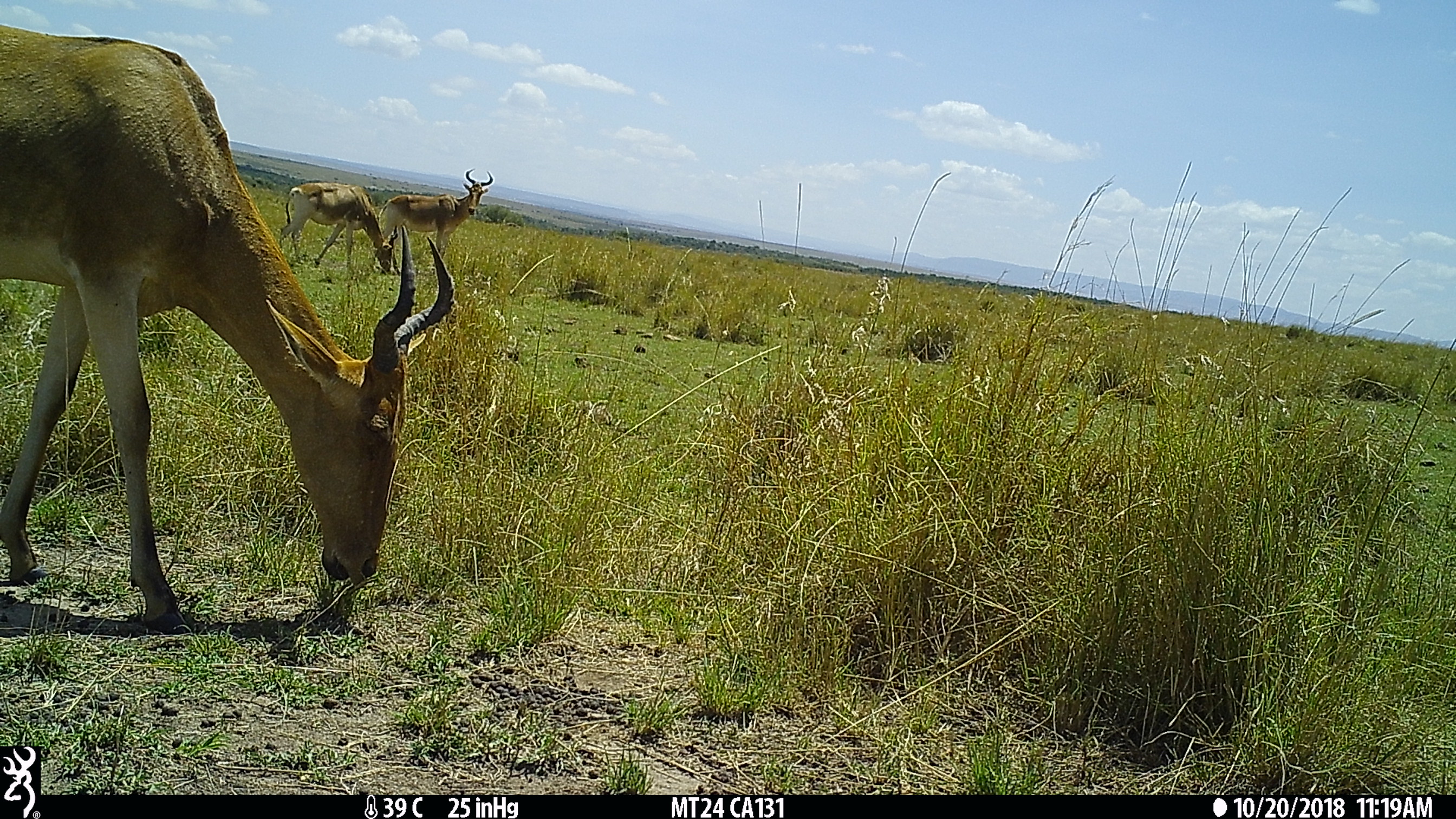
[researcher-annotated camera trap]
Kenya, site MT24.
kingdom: Animalia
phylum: Chordata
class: Mammalia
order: Artiodactyla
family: Bovidae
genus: Alcelaphus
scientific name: Alcelaphus buselaphus cokii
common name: coke's hartebeest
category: hartebeest cokes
Hartebeest cokes (coke's hartebeest) (Alcelaphus buselaphus cokii).